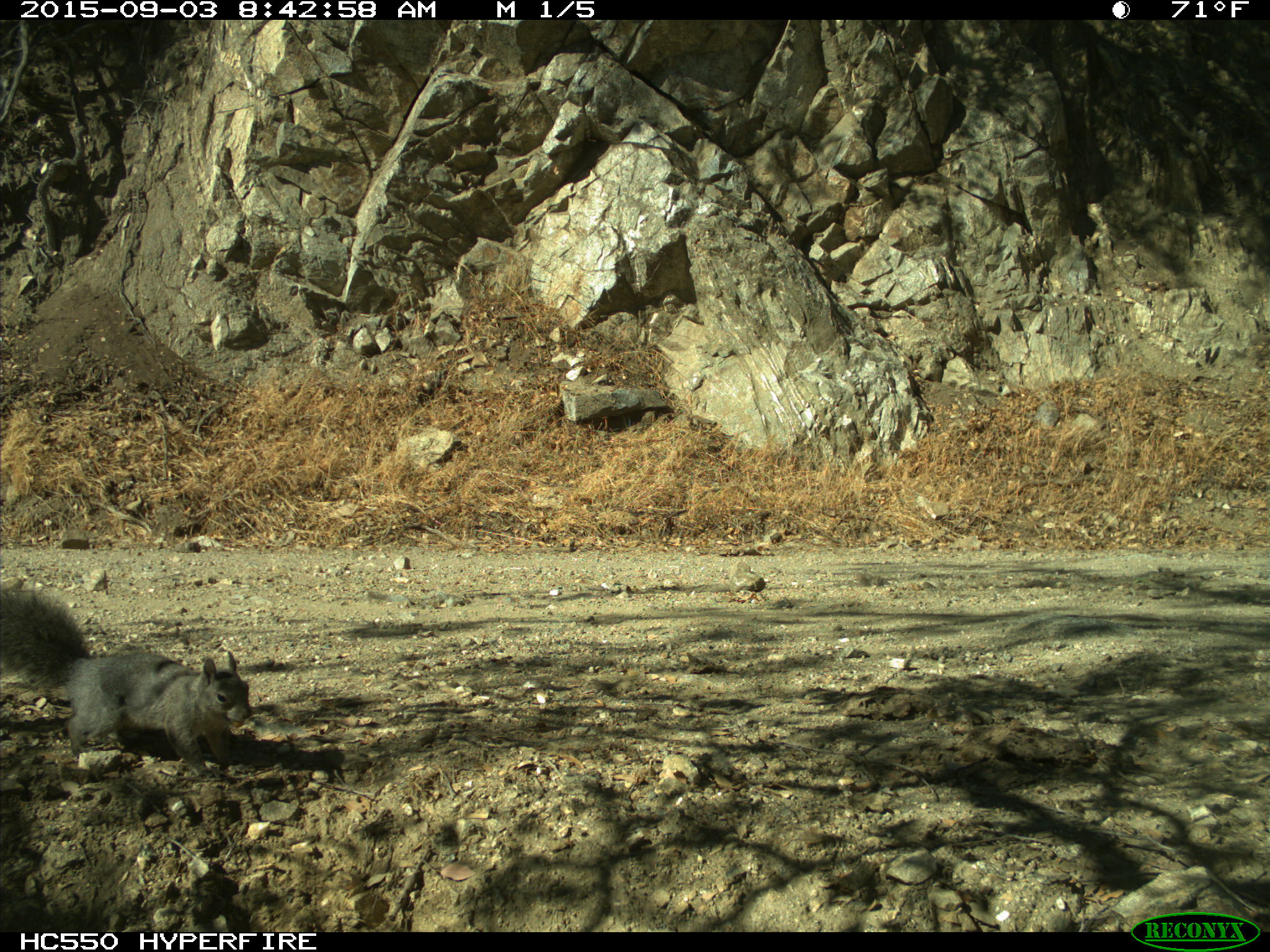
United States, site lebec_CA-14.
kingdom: Animalia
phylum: Chordata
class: Mammalia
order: Rodentia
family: Sciuridae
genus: Sciurus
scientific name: Sciurus carolinensis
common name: eastern gray squirrel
Sciurus carolinensis (eastern gray squirrel).